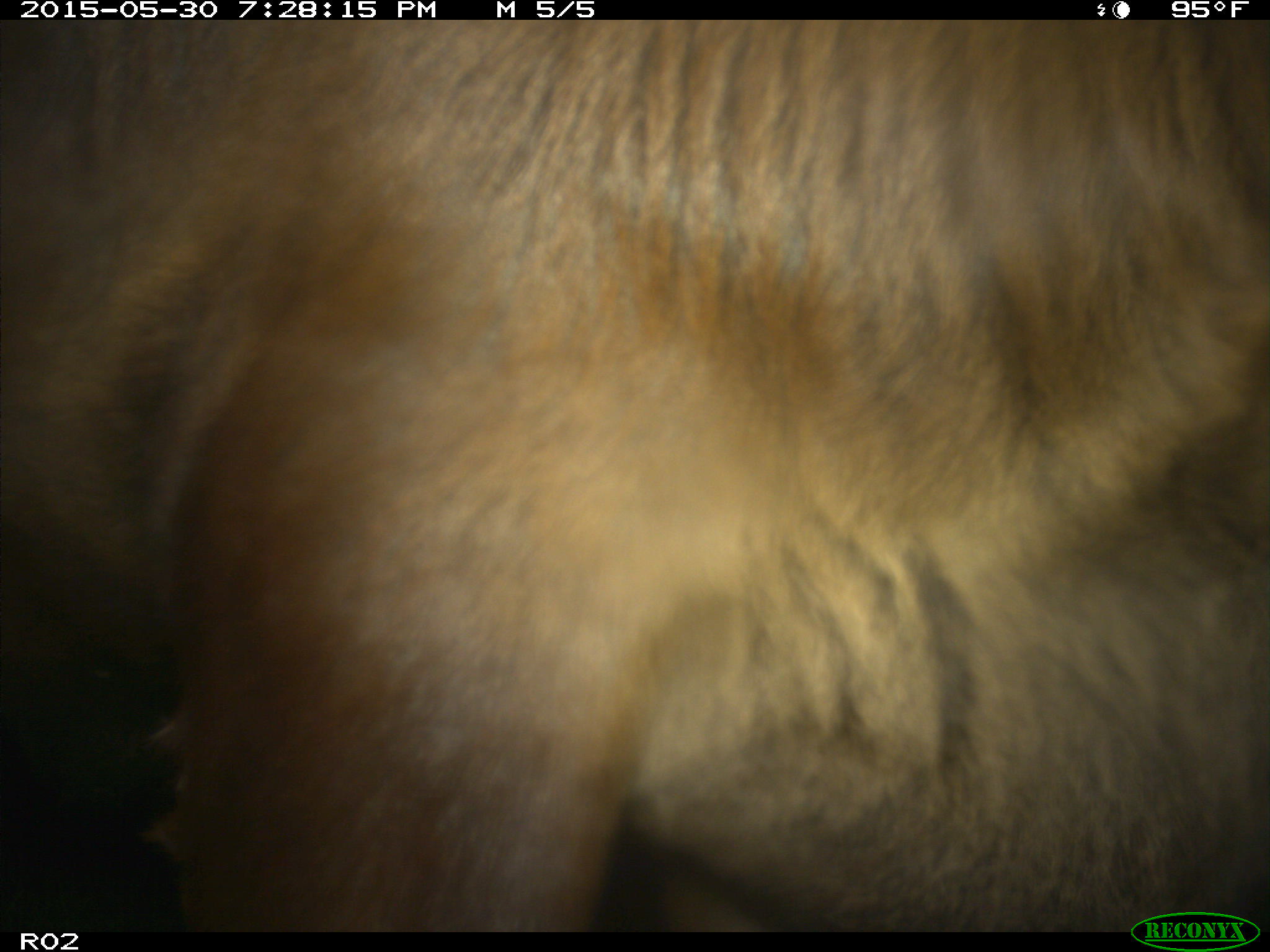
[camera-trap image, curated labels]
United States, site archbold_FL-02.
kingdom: Animalia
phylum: Chordata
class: Mammalia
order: Artiodactyla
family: Bovidae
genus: Bos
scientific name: Bos taurus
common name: domestic cow